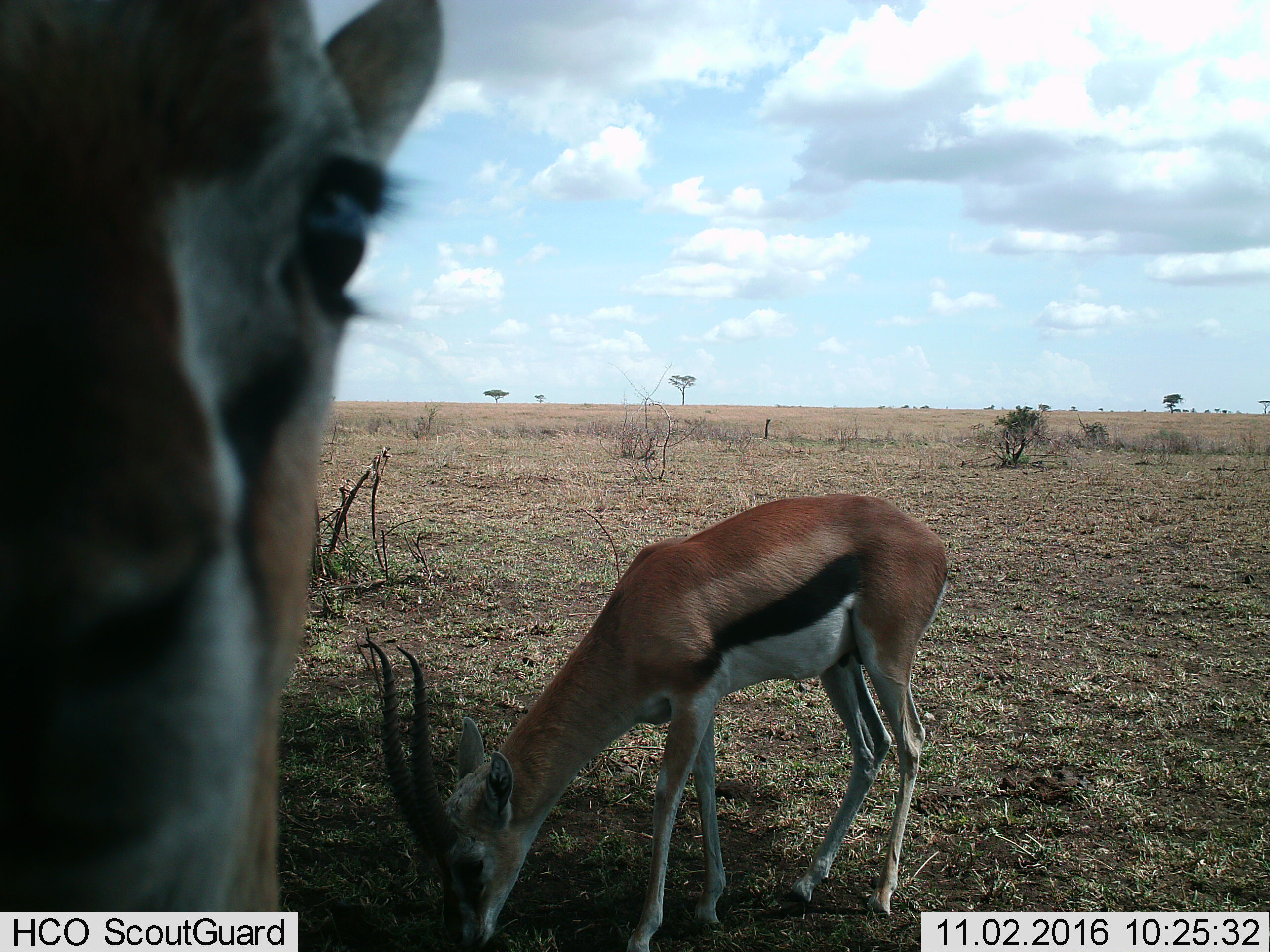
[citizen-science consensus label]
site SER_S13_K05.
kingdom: Animalia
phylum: Chordata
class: Mammalia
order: Artiodactyla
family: Bovidae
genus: Eudorcas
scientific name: Eudorcas thomsonii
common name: thomson's gazelle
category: gazellethomsons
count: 2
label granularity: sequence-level